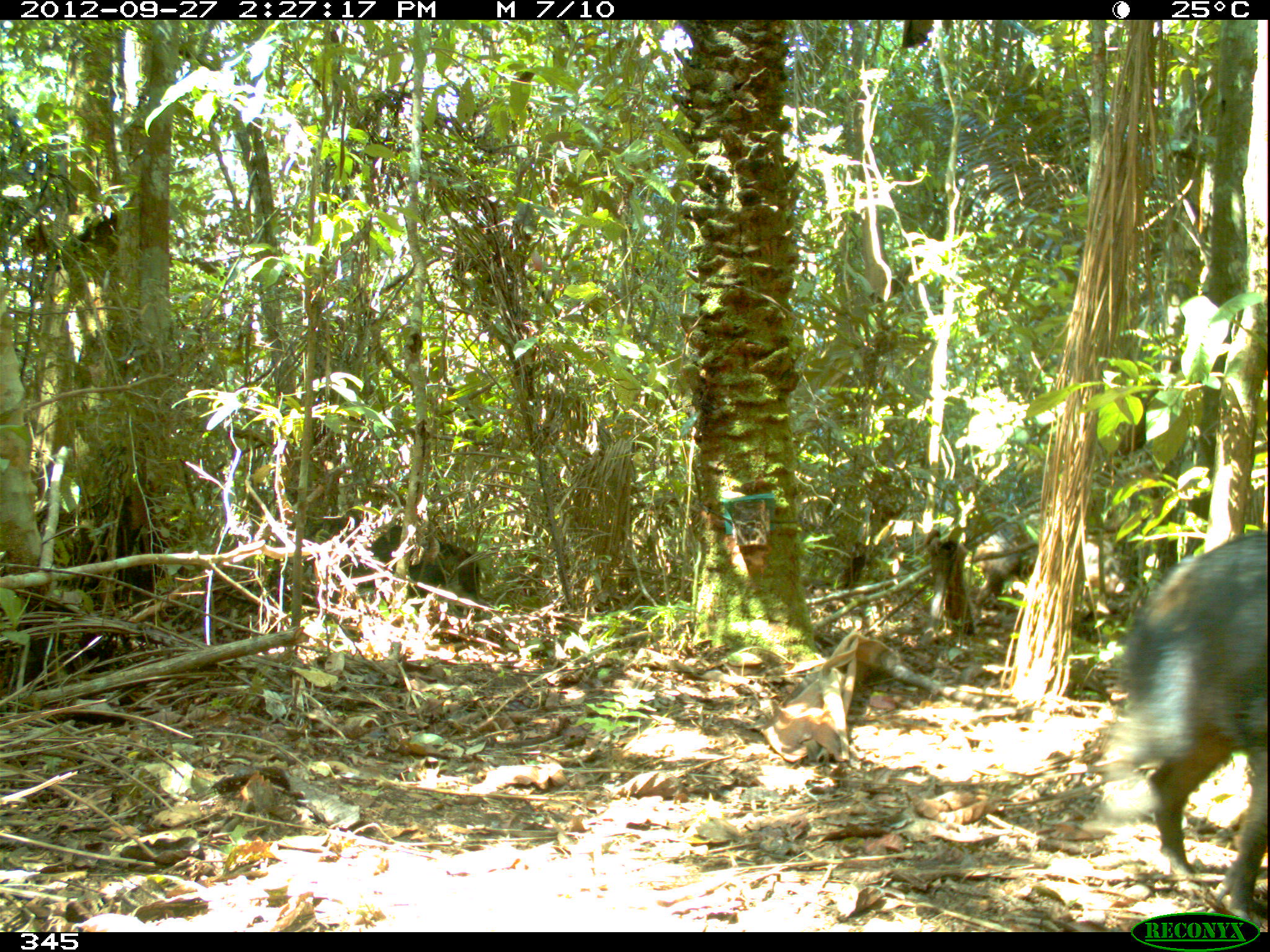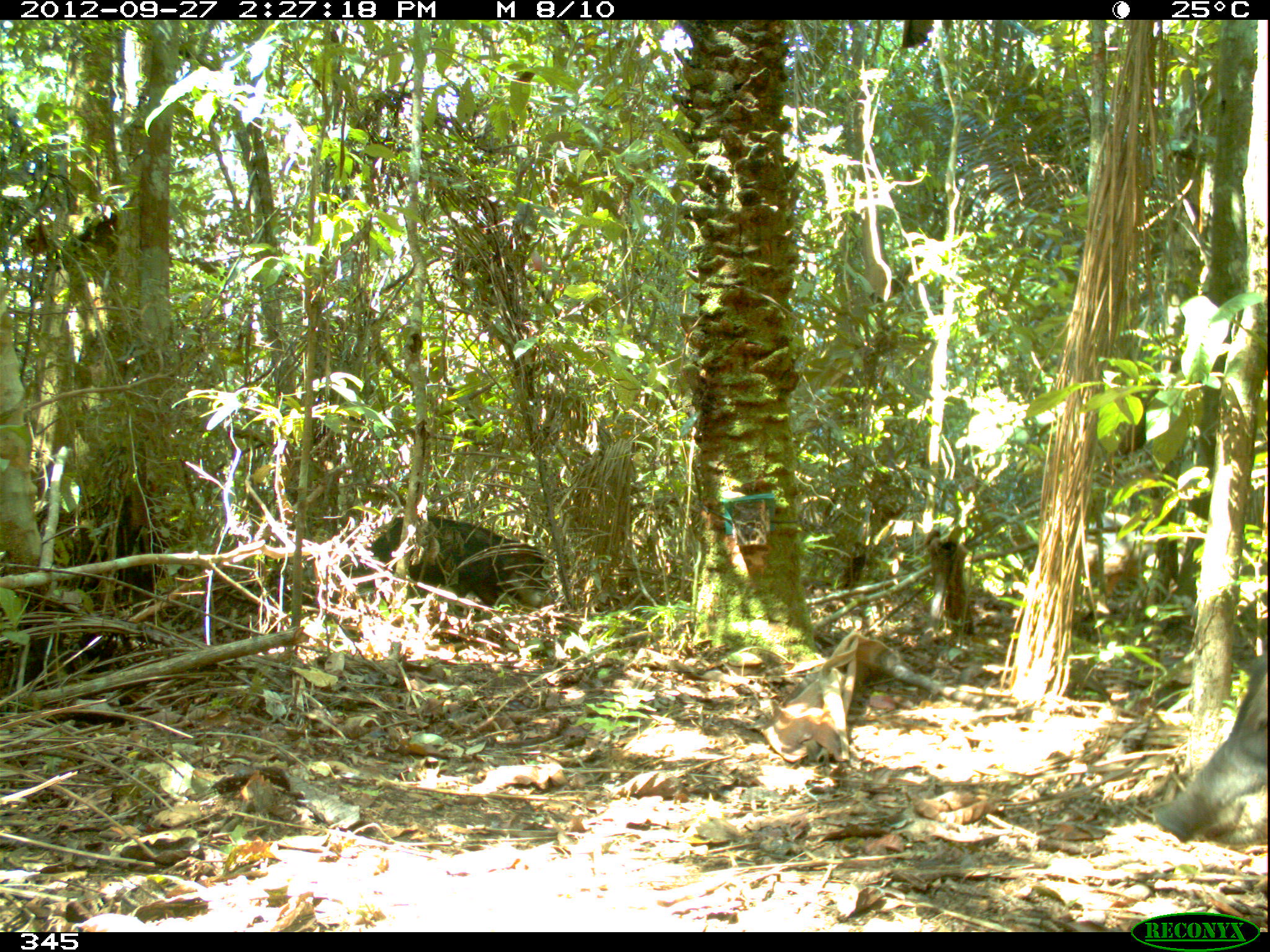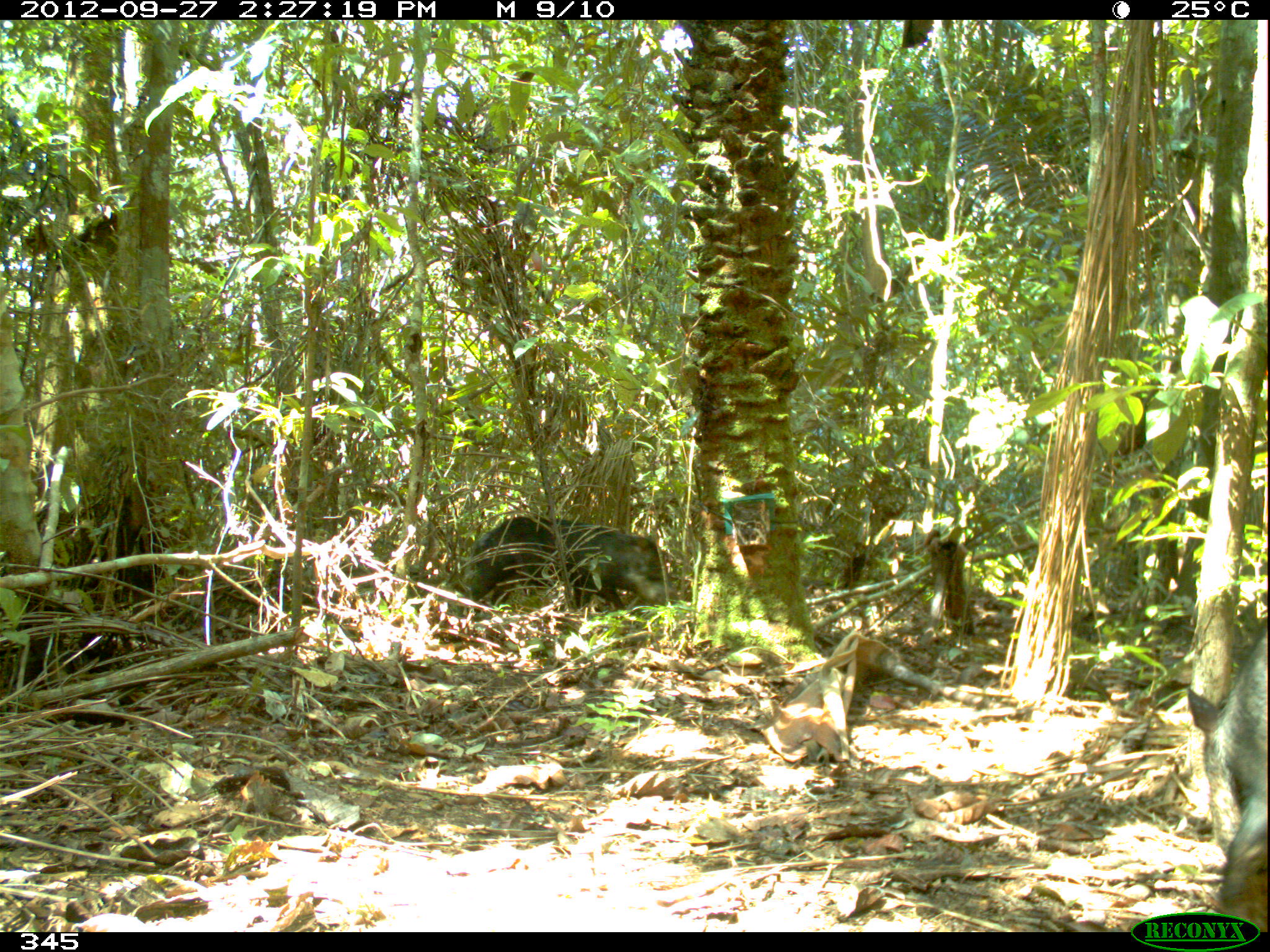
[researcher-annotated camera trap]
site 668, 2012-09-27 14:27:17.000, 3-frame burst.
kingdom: Animalia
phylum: Chordata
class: Mammalia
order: Artiodactyla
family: Tayassuidae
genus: Tayassu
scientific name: Tayassu pecari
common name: white-lipped peccary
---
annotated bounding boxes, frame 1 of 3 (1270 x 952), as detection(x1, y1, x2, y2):
tayassu pecari: detection(1106, 531, 1267, 921); detection(969, 519, 1115, 610); detection(355, 525, 479, 597)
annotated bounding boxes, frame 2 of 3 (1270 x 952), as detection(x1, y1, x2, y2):
tayassu pecari: detection(1153, 651, 1267, 846); detection(371, 516, 556, 613); detection(1081, 512, 1181, 595)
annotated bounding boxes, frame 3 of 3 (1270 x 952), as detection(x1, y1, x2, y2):
tayassu pecari: detection(1186, 617, 1267, 932); detection(457, 516, 676, 617)